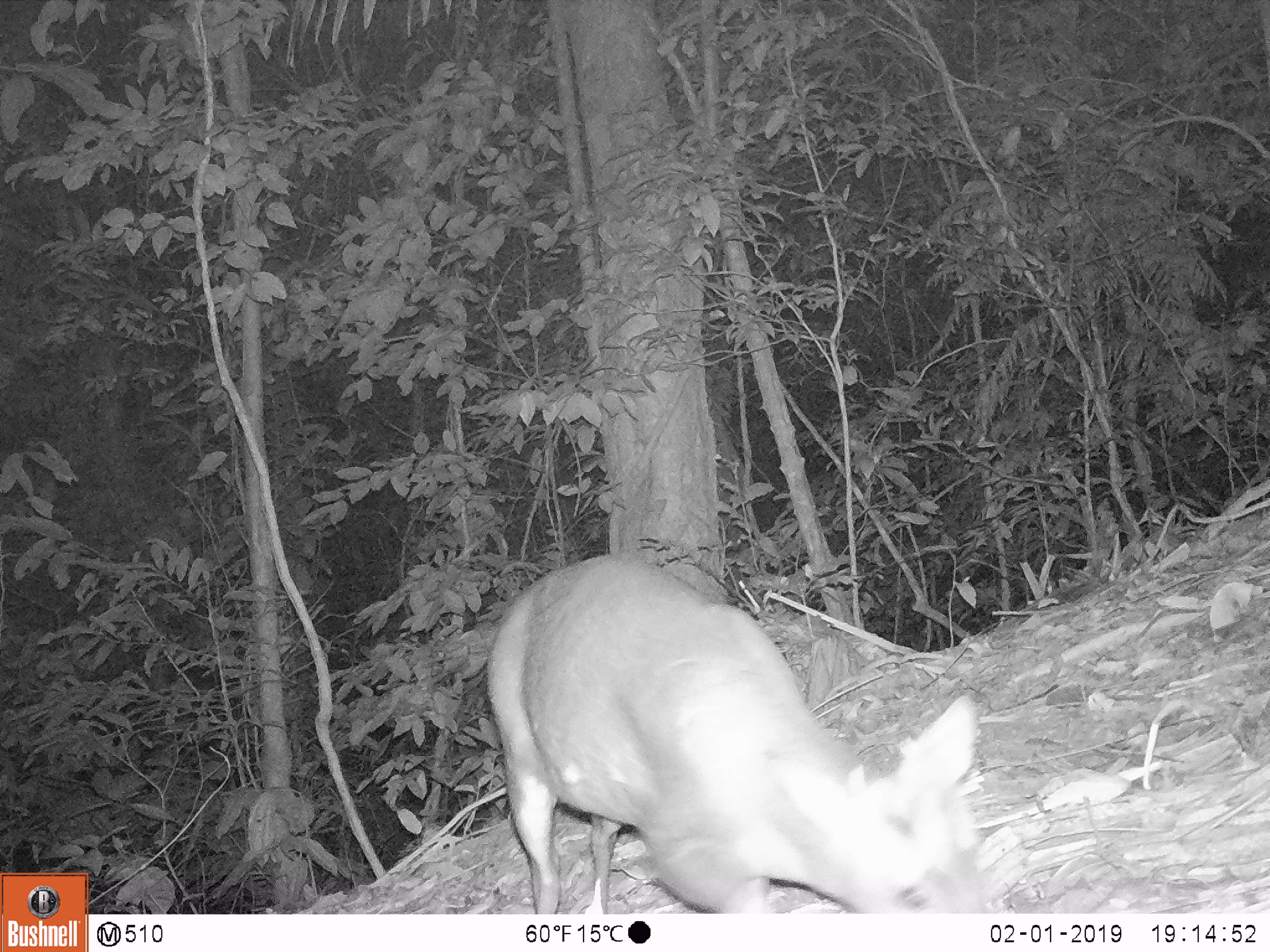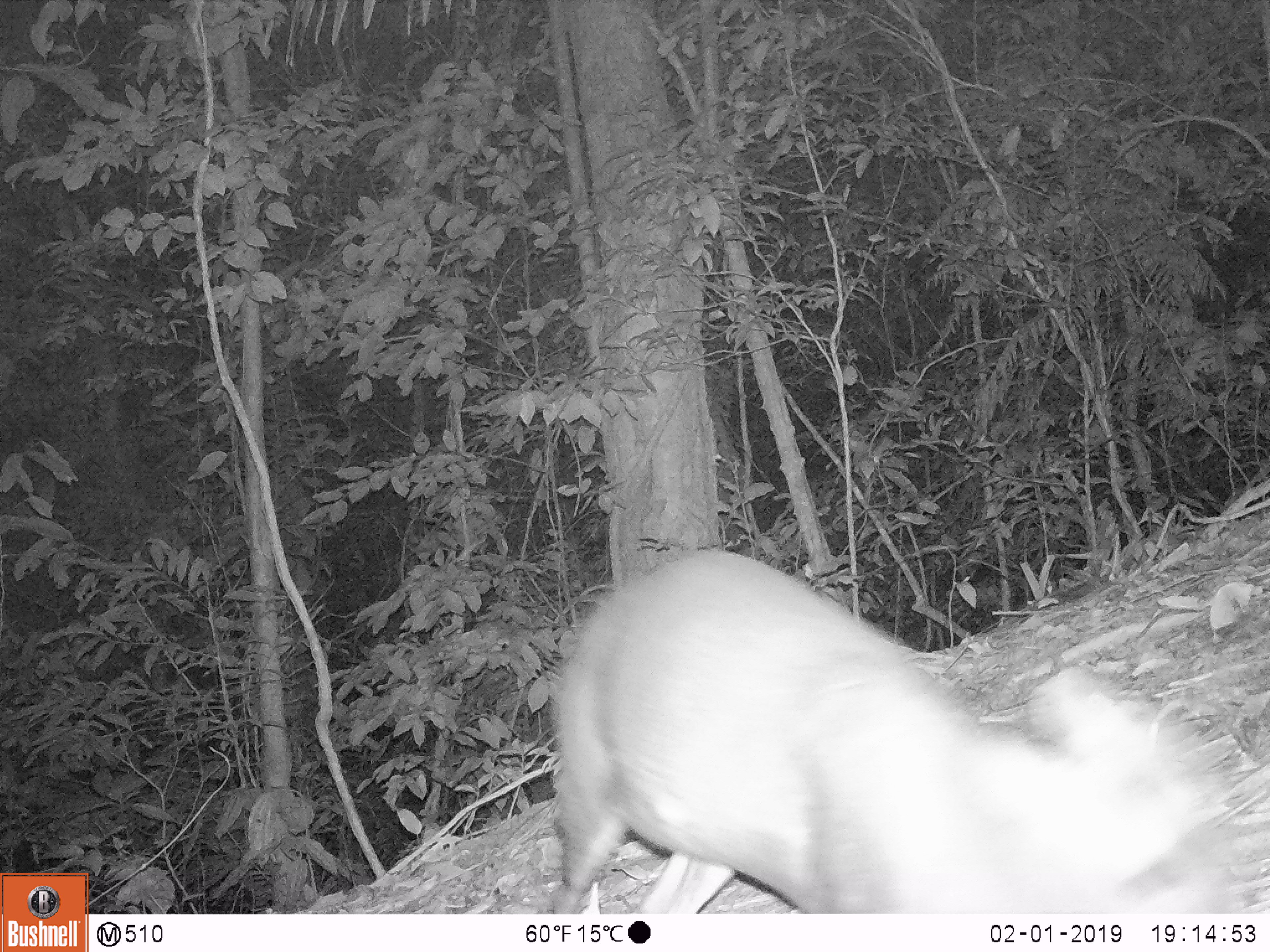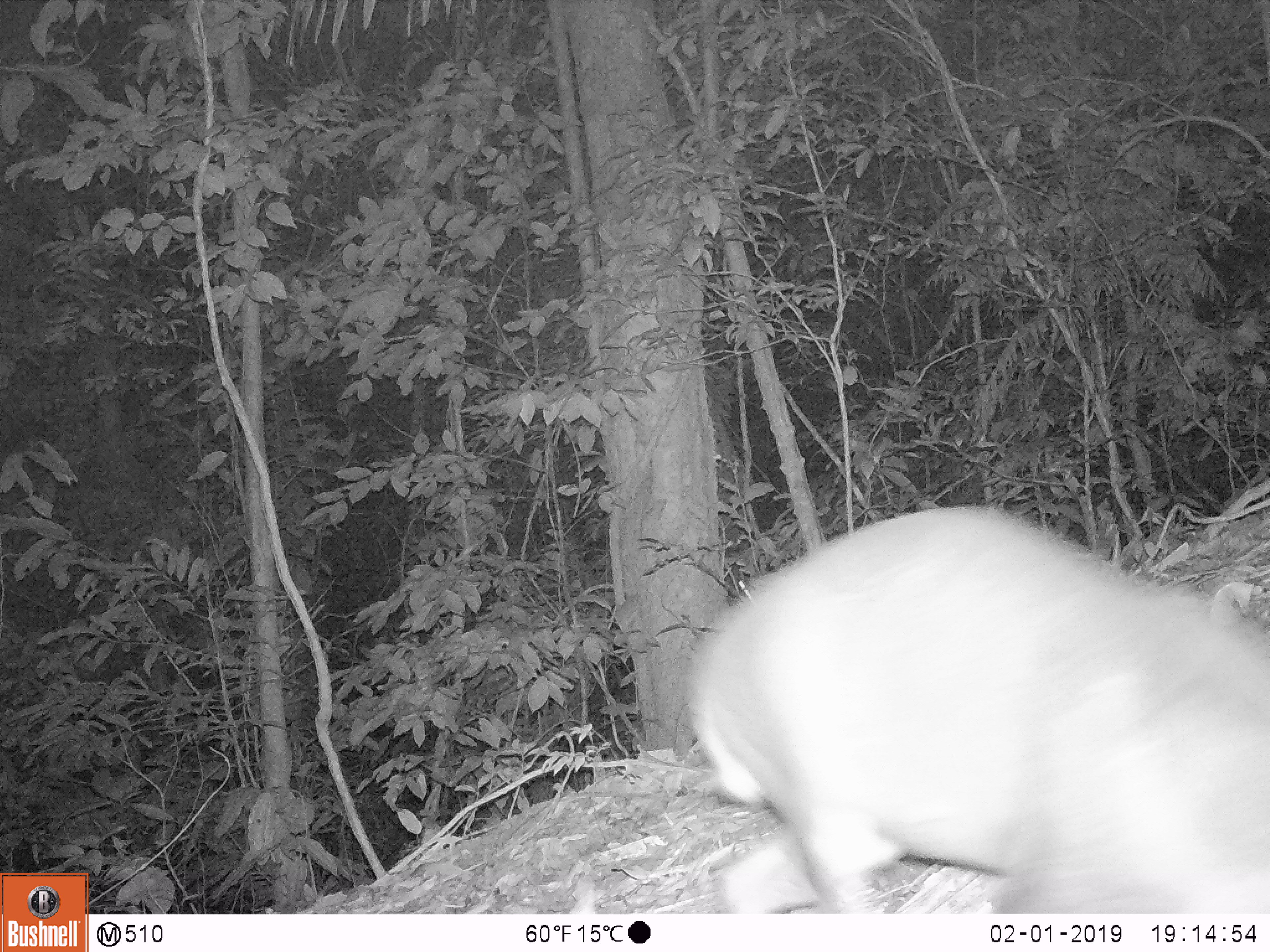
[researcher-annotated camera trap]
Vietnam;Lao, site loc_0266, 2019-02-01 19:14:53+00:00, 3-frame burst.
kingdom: Animalia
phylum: Chordata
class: Mammalia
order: Artiodactyla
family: Cervidae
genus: Muntiacus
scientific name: Muntiacus rooseveltorum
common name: roosevelt's muntjac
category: roosevelts muntjac group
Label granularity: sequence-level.